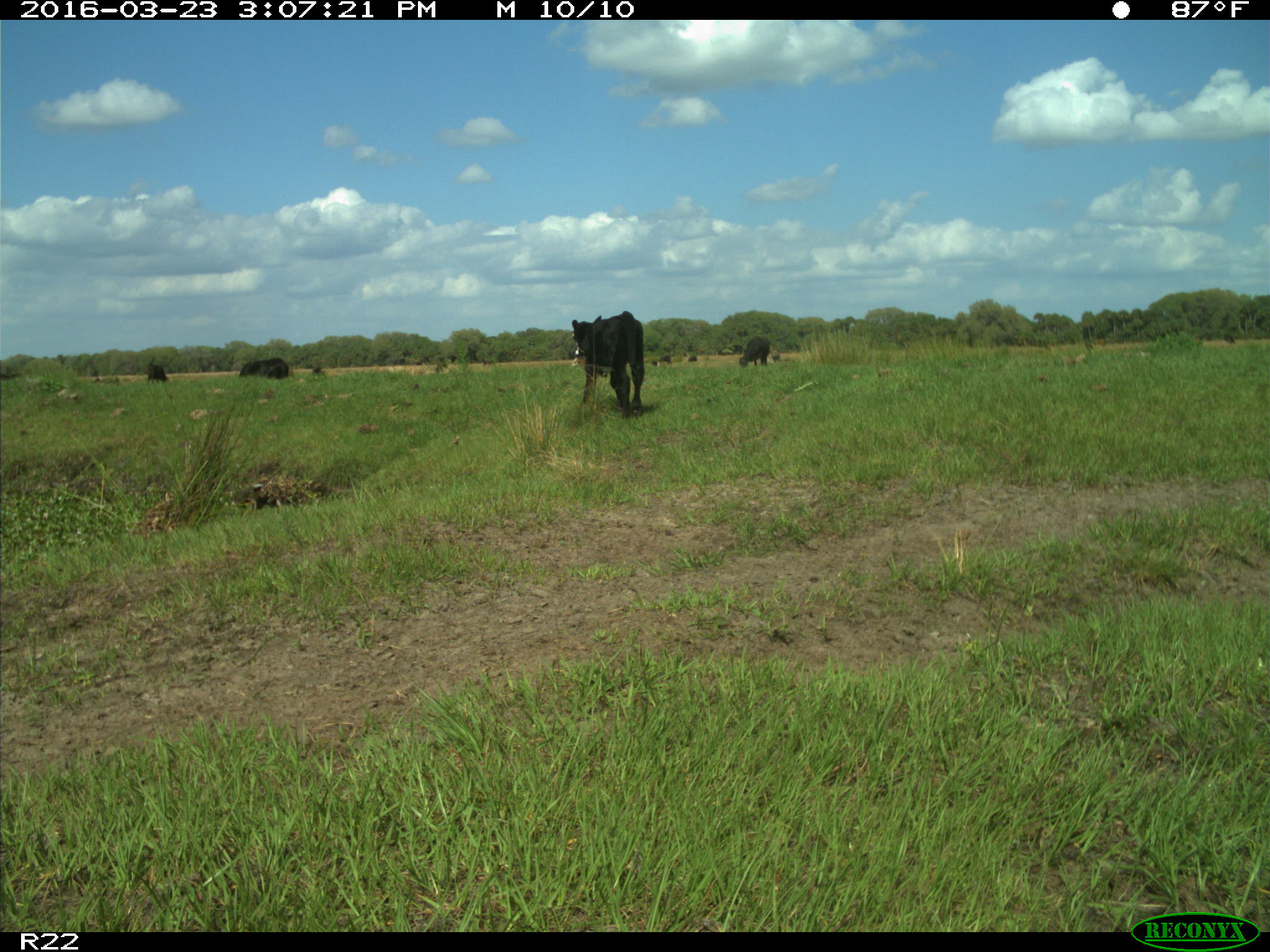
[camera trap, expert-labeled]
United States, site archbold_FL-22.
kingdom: Animalia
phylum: Chordata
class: Mammalia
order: Artiodactyla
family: Bovidae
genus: Bos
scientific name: Bos taurus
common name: domestic cow